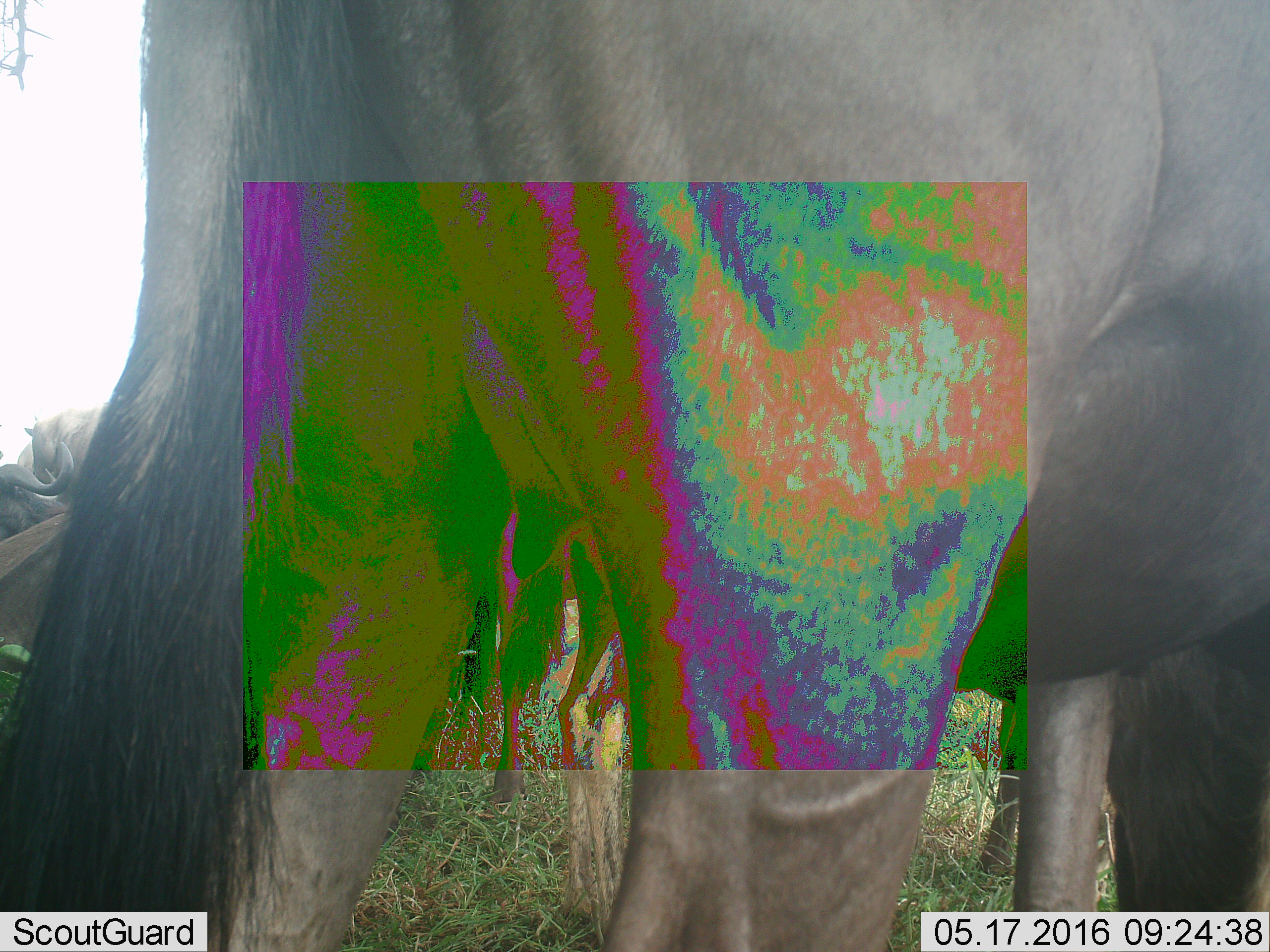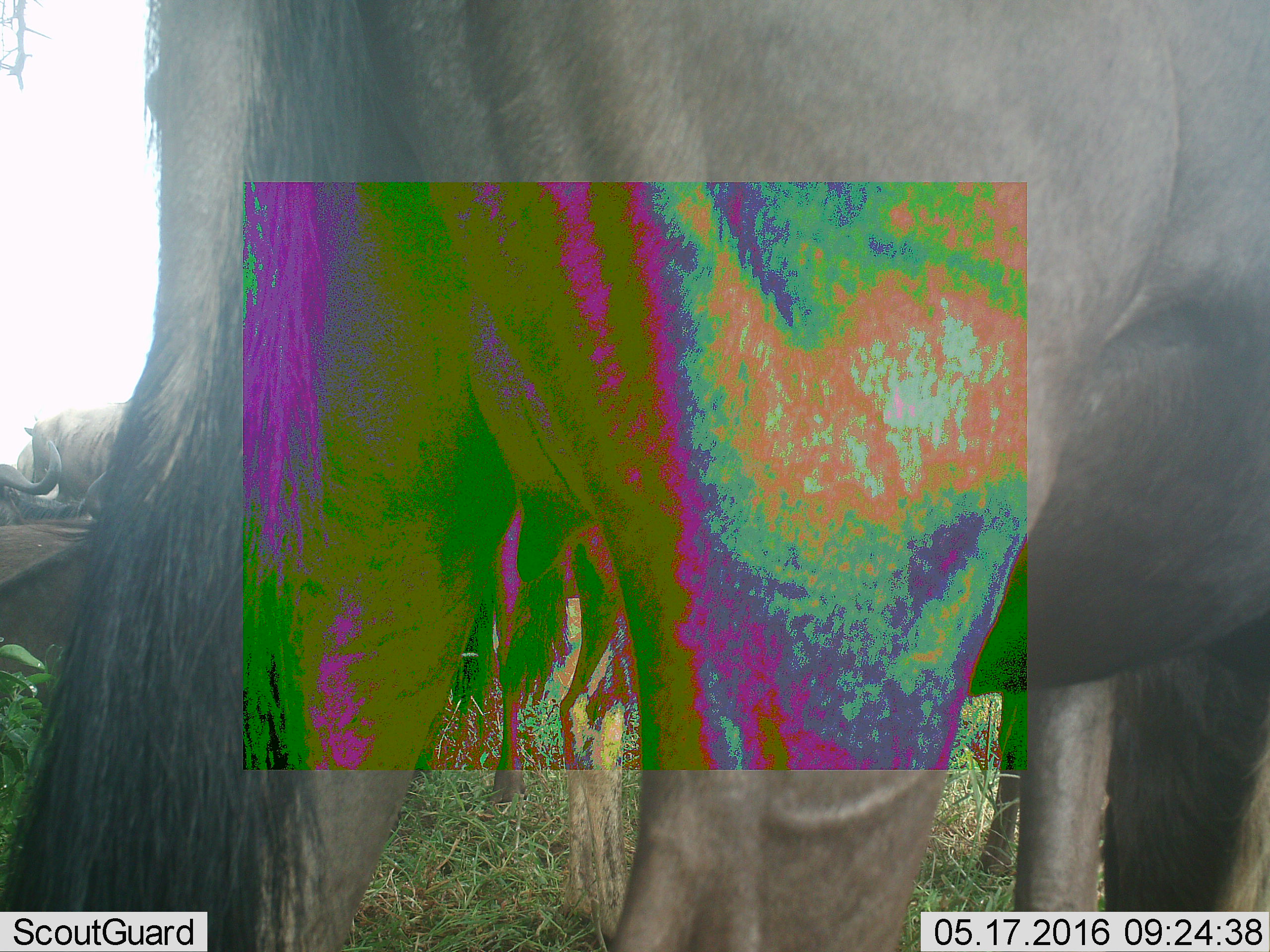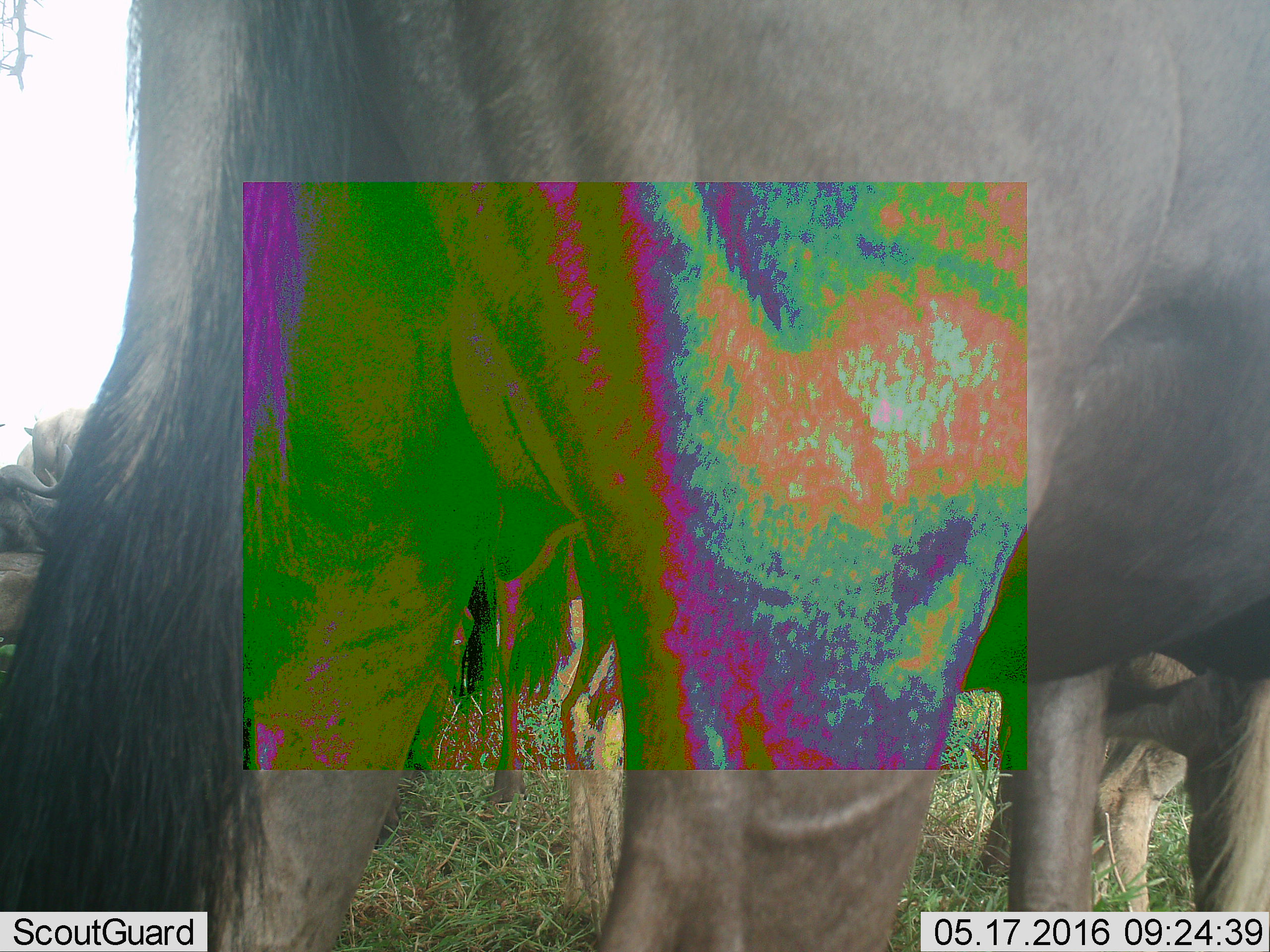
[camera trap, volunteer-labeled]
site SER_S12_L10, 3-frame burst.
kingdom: Animalia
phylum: Chordata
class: Mammalia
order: Artiodactyla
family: Bovidae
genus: Connochaetes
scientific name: Connochaetes taurinus taurinus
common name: blue wildebeest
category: wildebeestblue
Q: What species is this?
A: Wildebeestblue (blue wildebeest) (Connochaetes taurinus taurinus).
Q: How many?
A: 5.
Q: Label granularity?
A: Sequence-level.